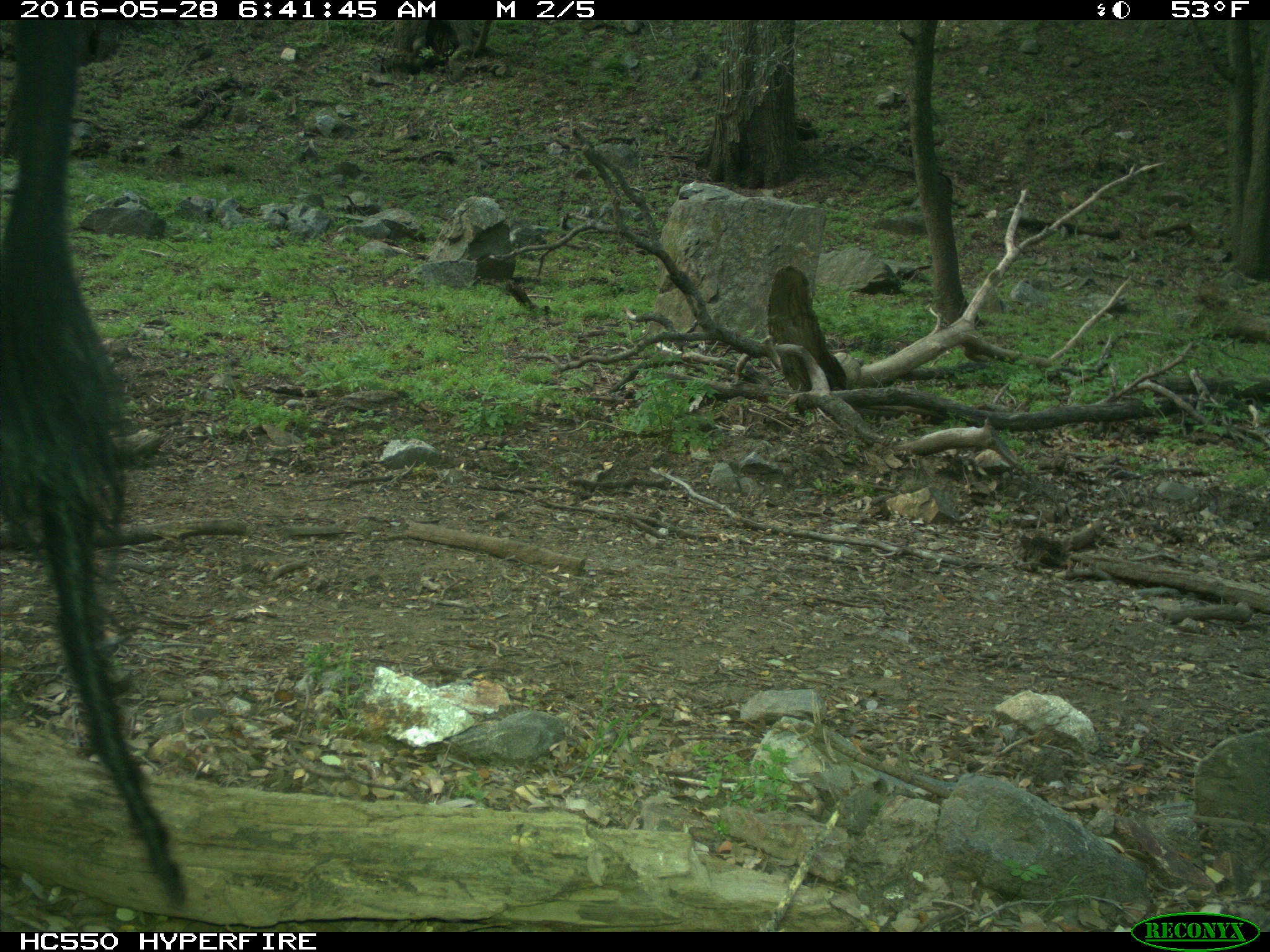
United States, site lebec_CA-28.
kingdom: Animalia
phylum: Chordata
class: Mammalia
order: Artiodactyla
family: Bovidae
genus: Bos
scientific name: Bos taurus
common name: domestic cow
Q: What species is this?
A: Bos taurus (domestic cow).